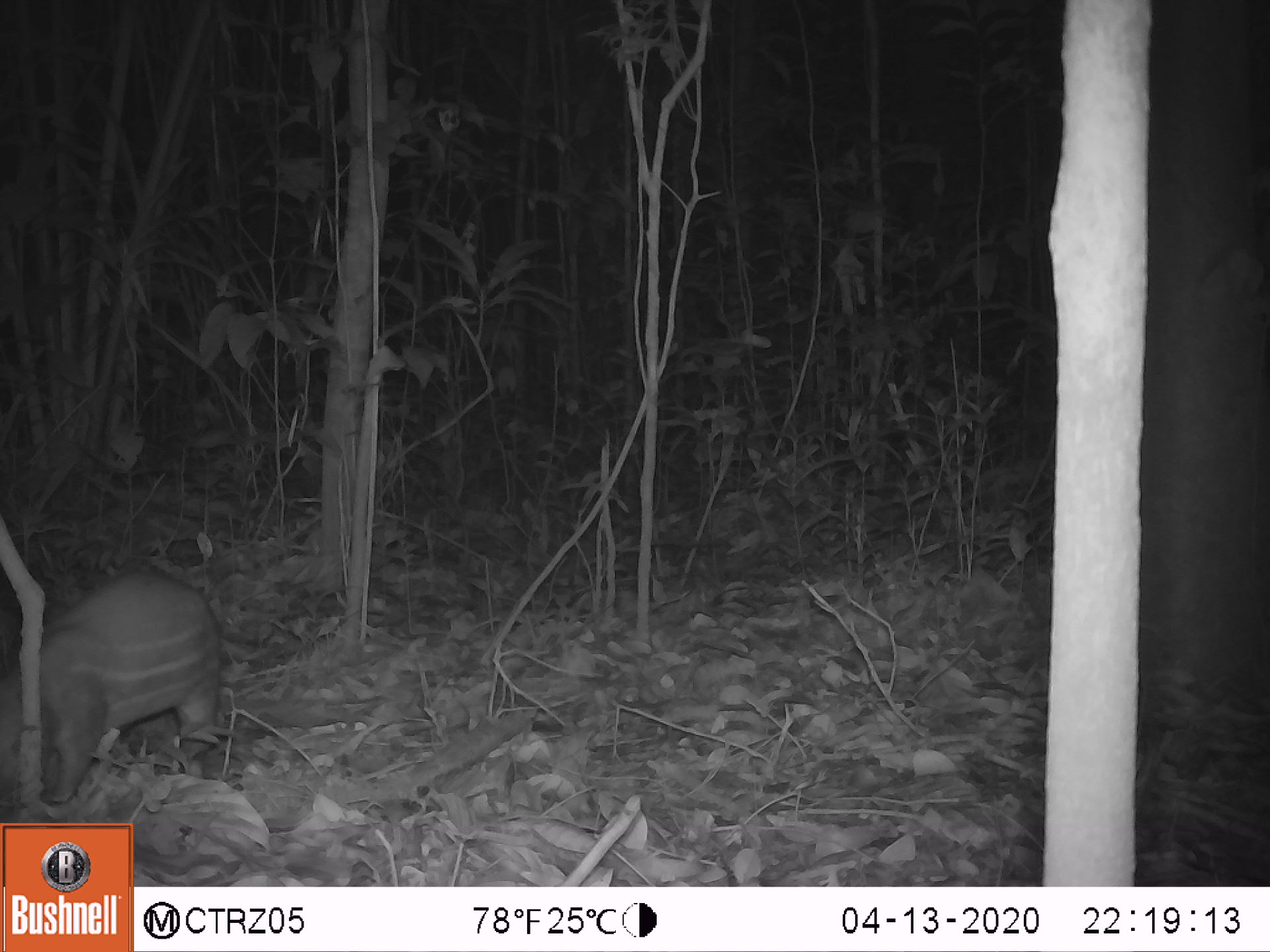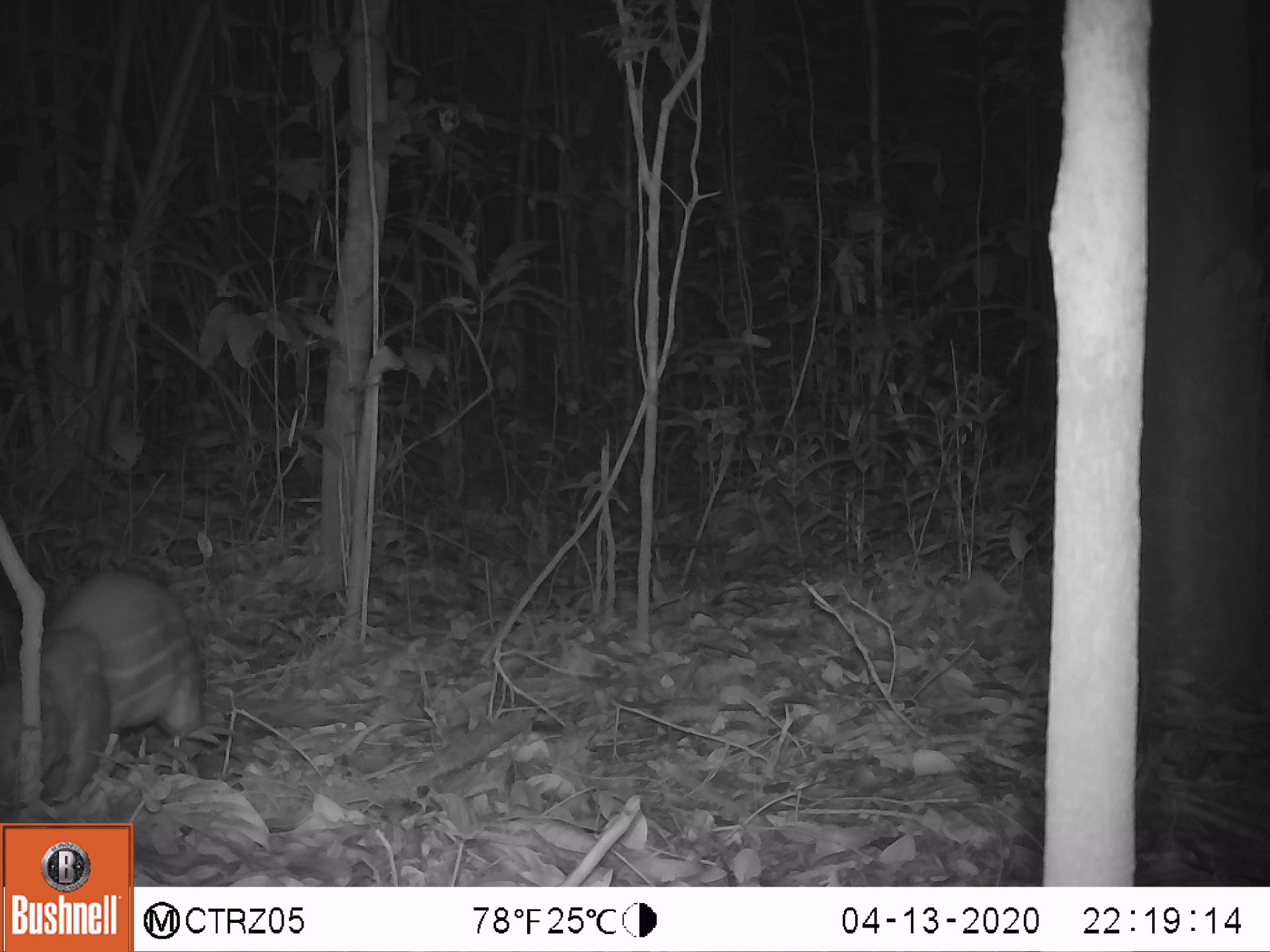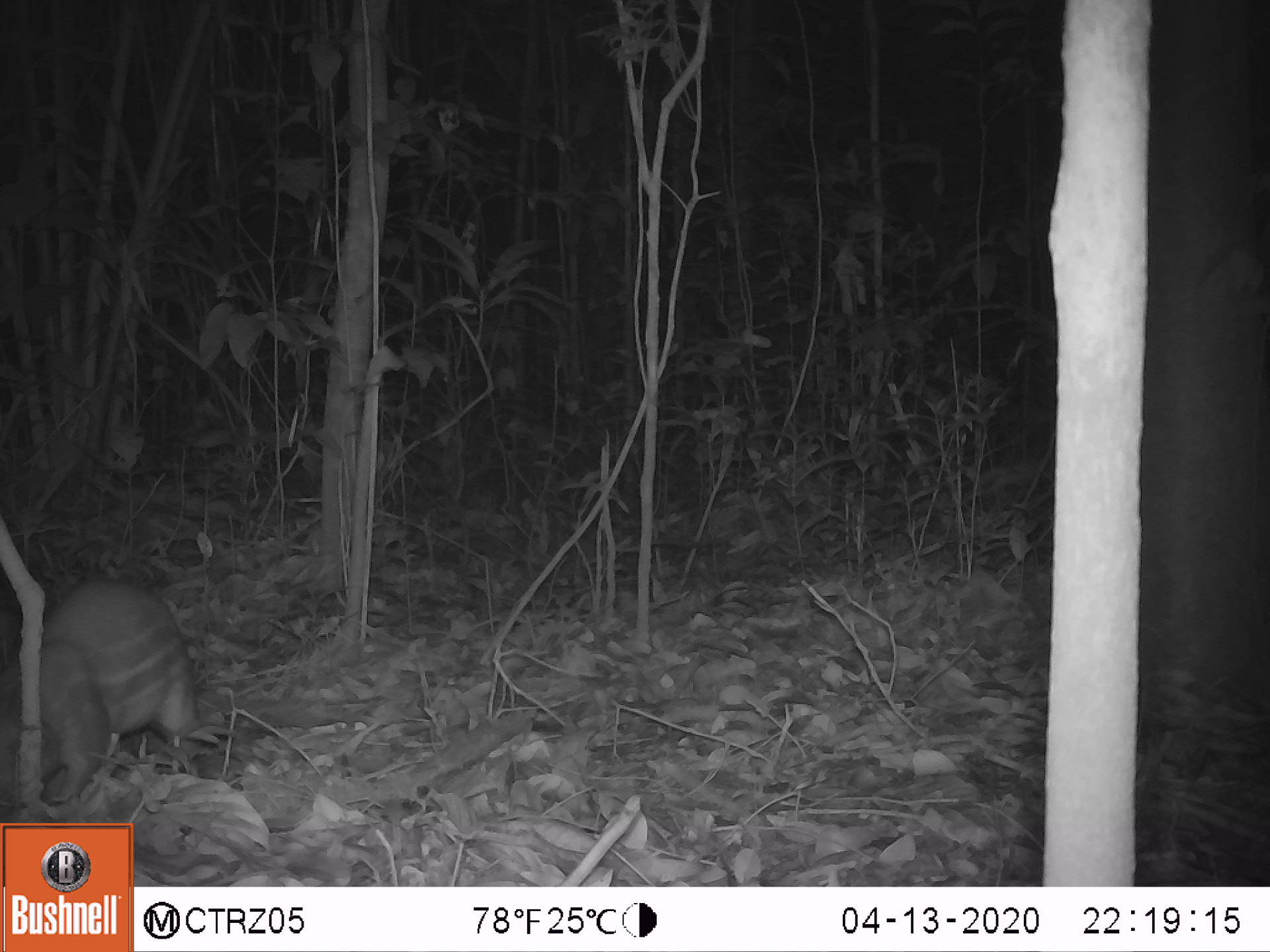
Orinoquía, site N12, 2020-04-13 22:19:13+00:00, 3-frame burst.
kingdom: Animalia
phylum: Chordata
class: Mammalia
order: Rodentia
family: Cuniculidae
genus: Cuniculus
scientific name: Cuniculus paca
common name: spotted paca